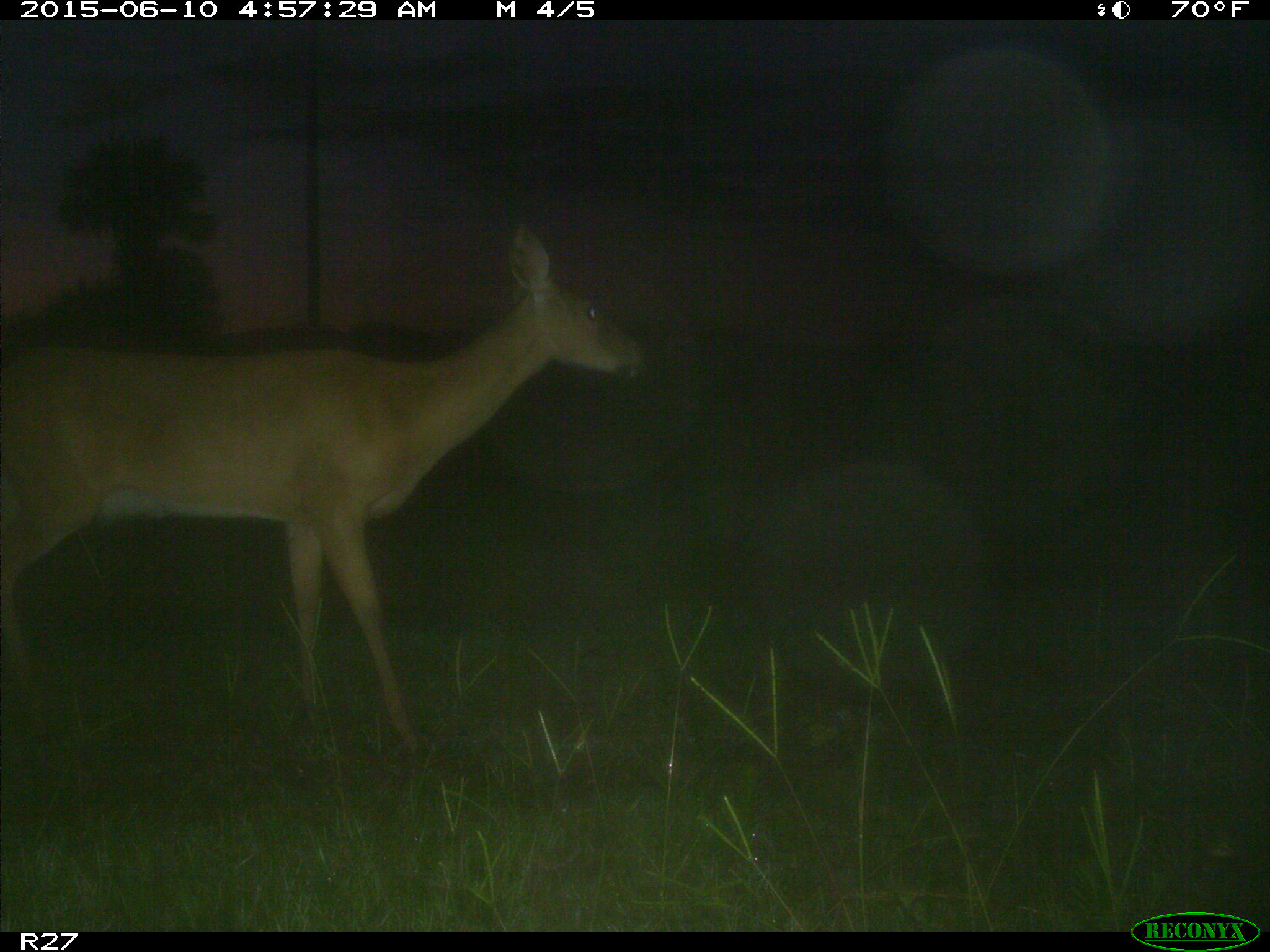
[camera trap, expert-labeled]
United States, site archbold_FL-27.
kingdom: Animalia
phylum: Chordata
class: Mammalia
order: Artiodactyla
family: Cervidae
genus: Odocoileus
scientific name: Odocoileus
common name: deer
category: unidentified deer